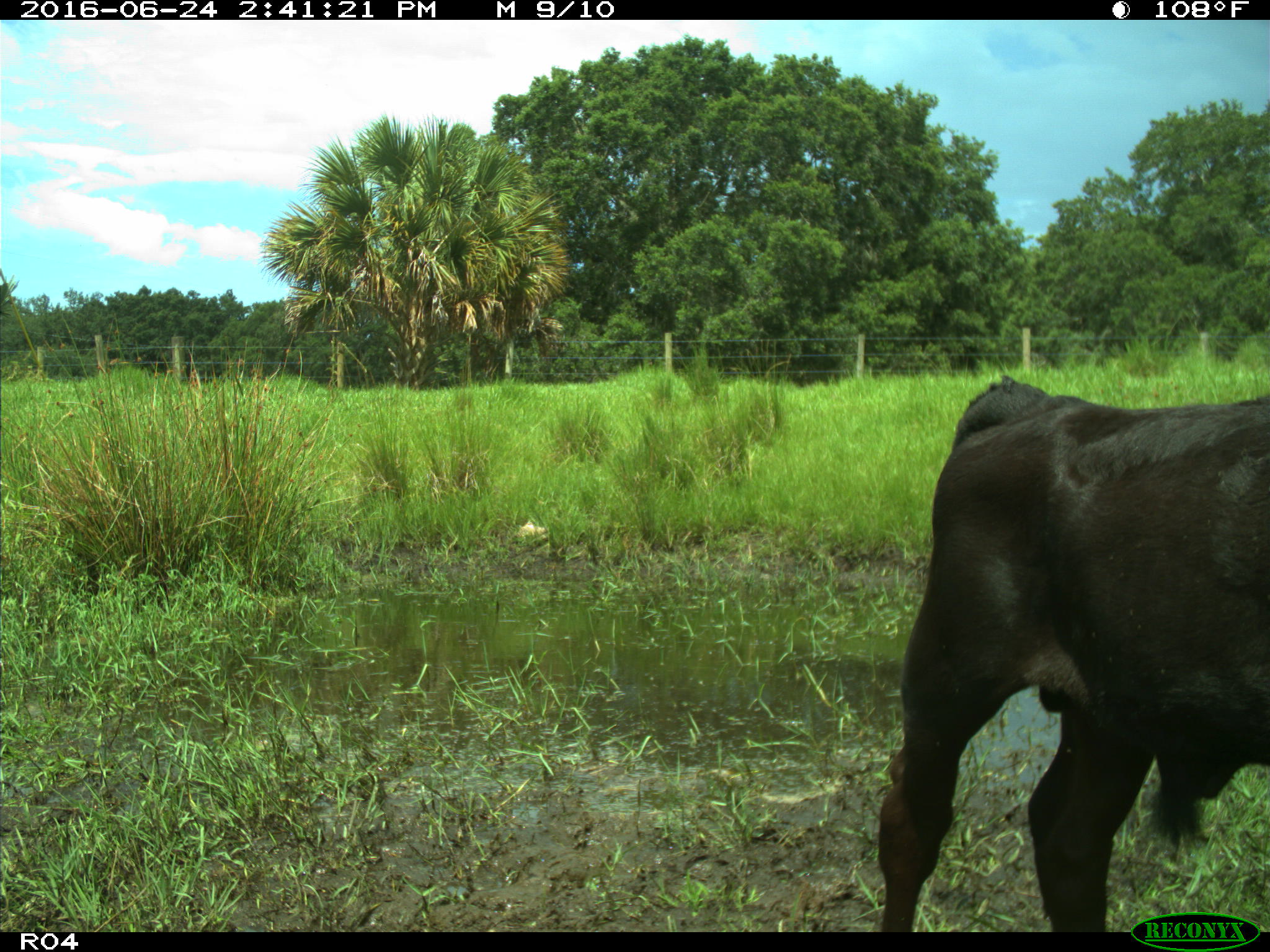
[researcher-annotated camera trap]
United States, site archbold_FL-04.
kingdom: Animalia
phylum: Chordata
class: Mammalia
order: Artiodactyla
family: Bovidae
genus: Bos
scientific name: Bos taurus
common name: domestic cow